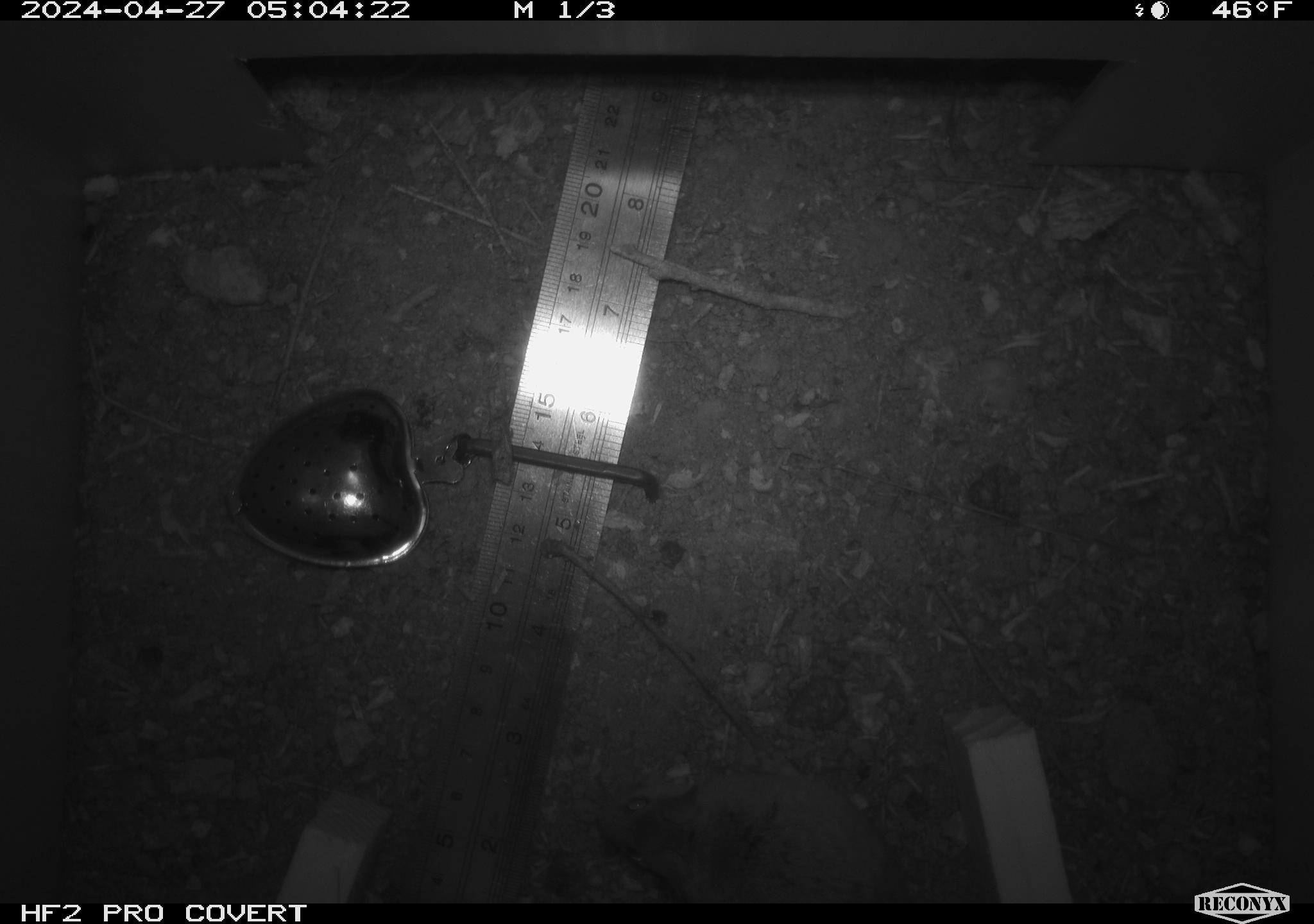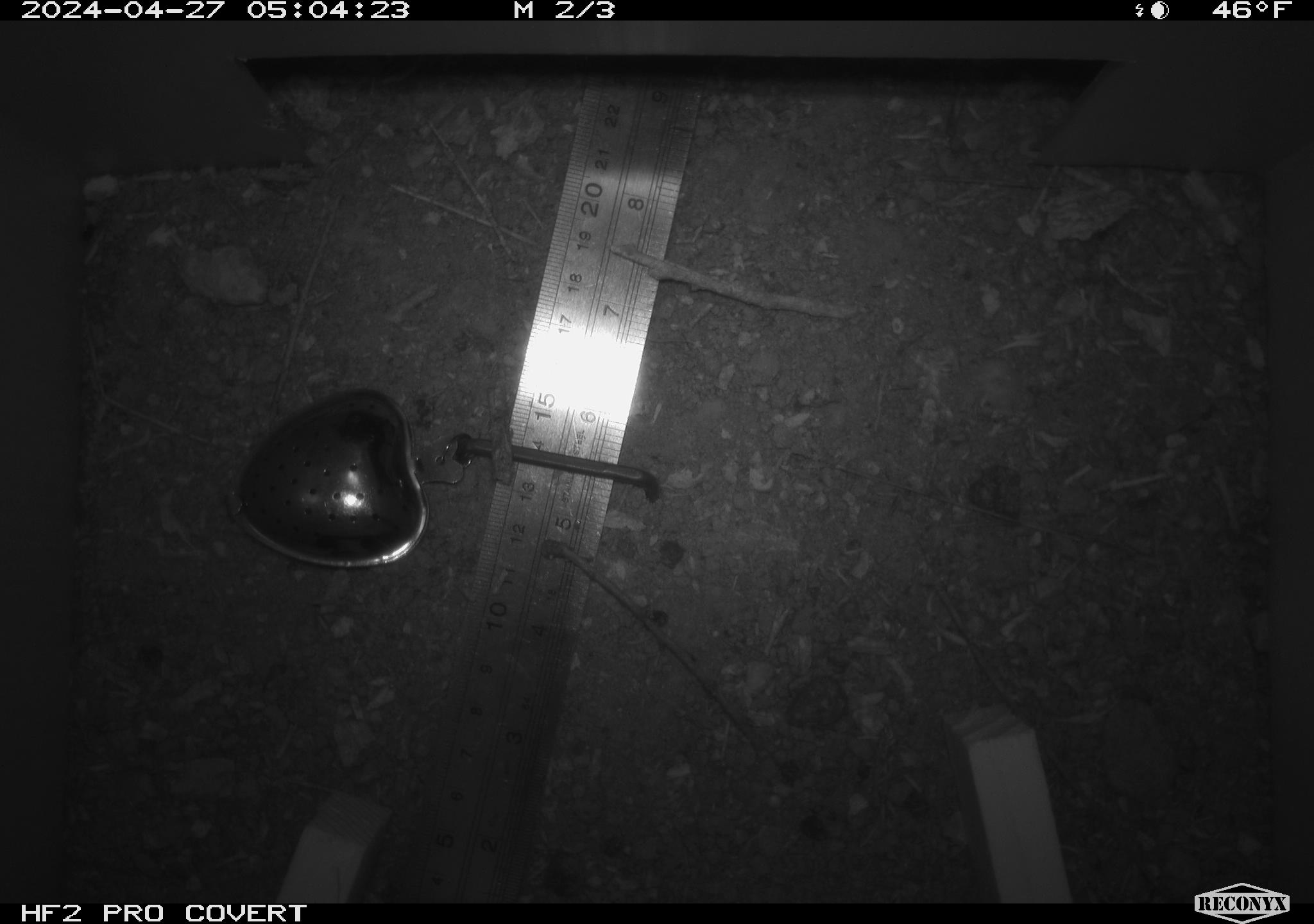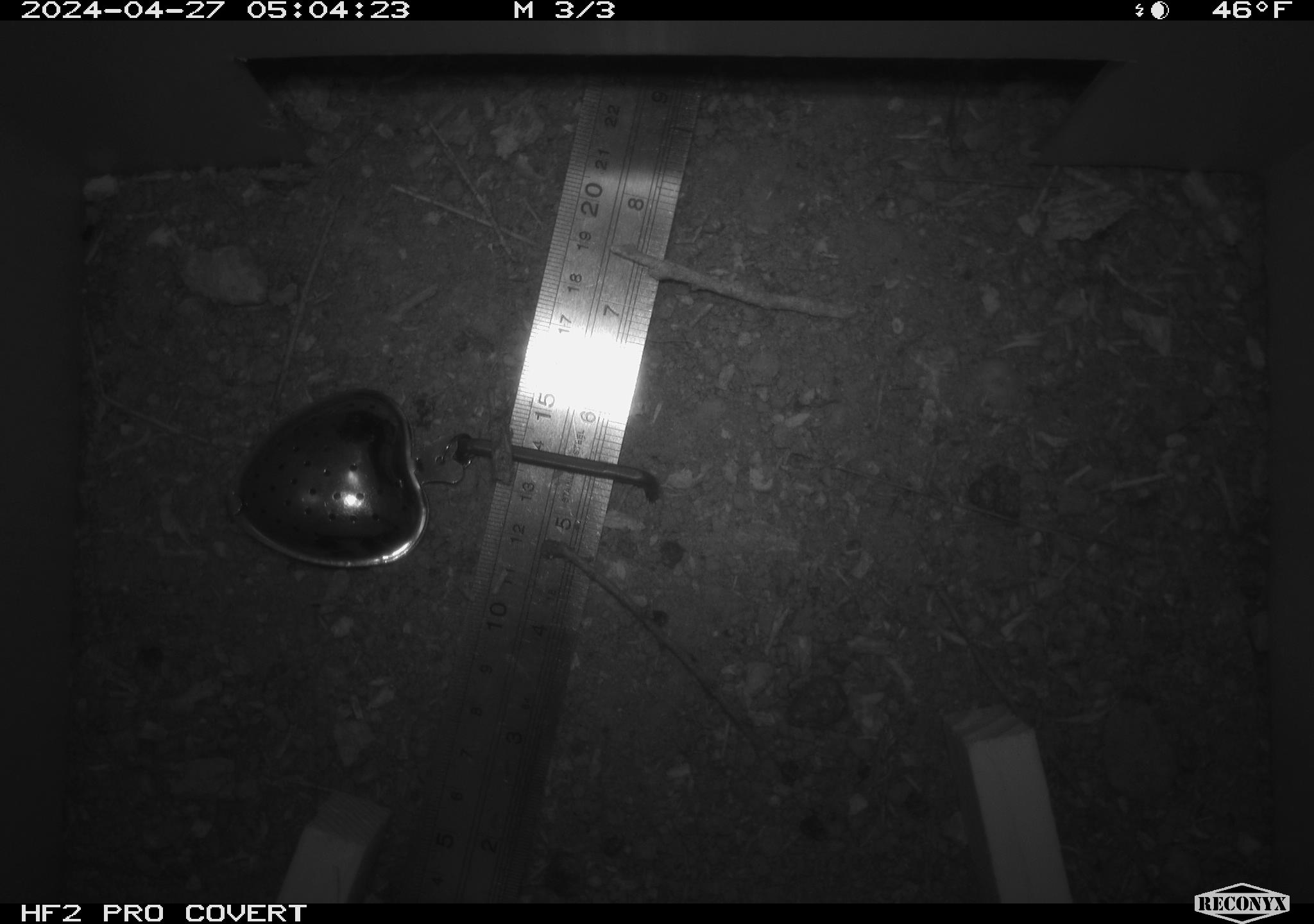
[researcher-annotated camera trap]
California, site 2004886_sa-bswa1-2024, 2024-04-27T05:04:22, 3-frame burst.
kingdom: Animalia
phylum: Chordata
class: Mammalia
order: Rodentia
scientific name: Rodentia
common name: mouse species